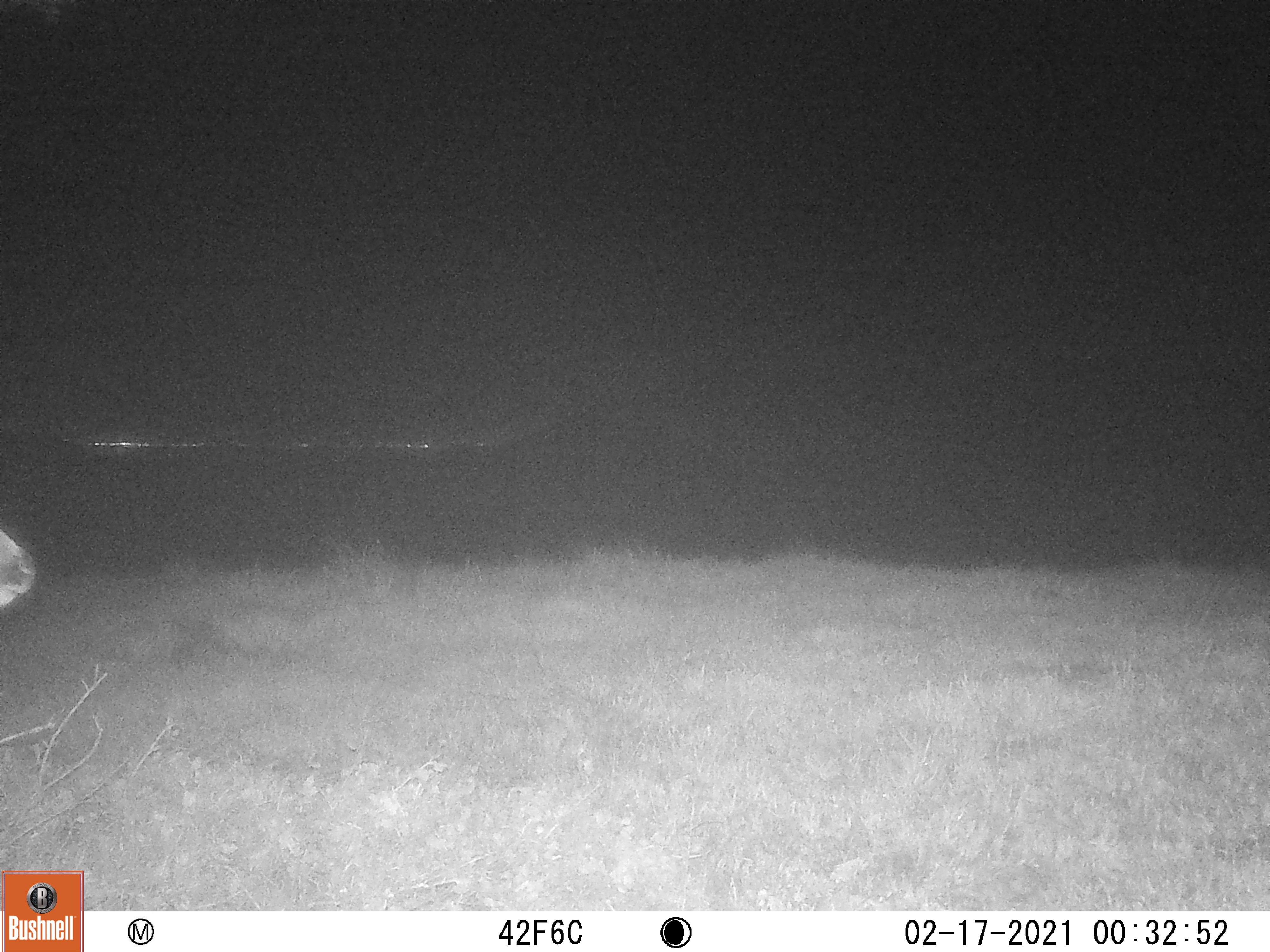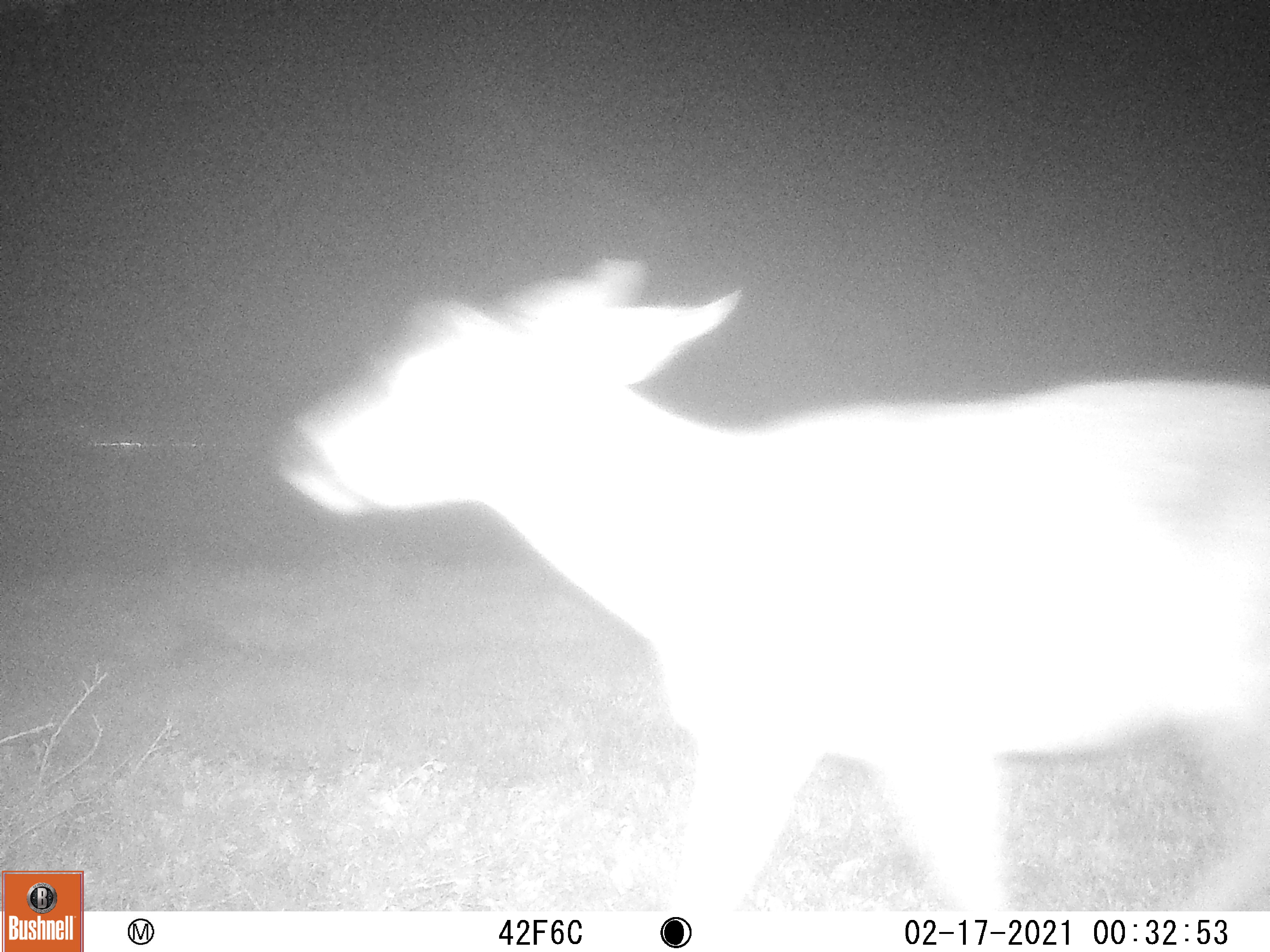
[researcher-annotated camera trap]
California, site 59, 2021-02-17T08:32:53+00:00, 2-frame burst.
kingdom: Animalia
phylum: Chordata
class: Mammalia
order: Artiodactyla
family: Cervidae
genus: Odocoileus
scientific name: Odocoileus hemionus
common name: mule deer